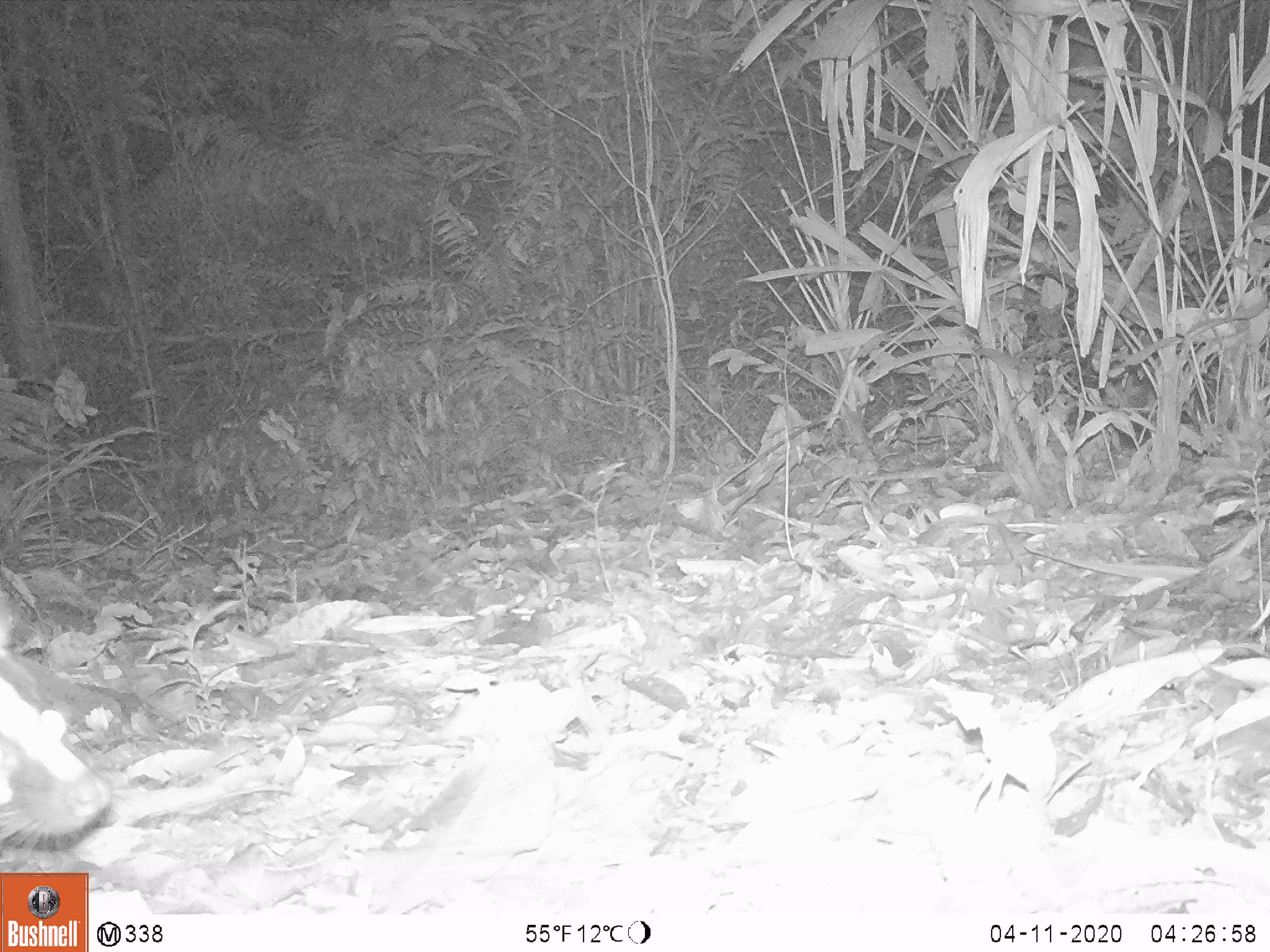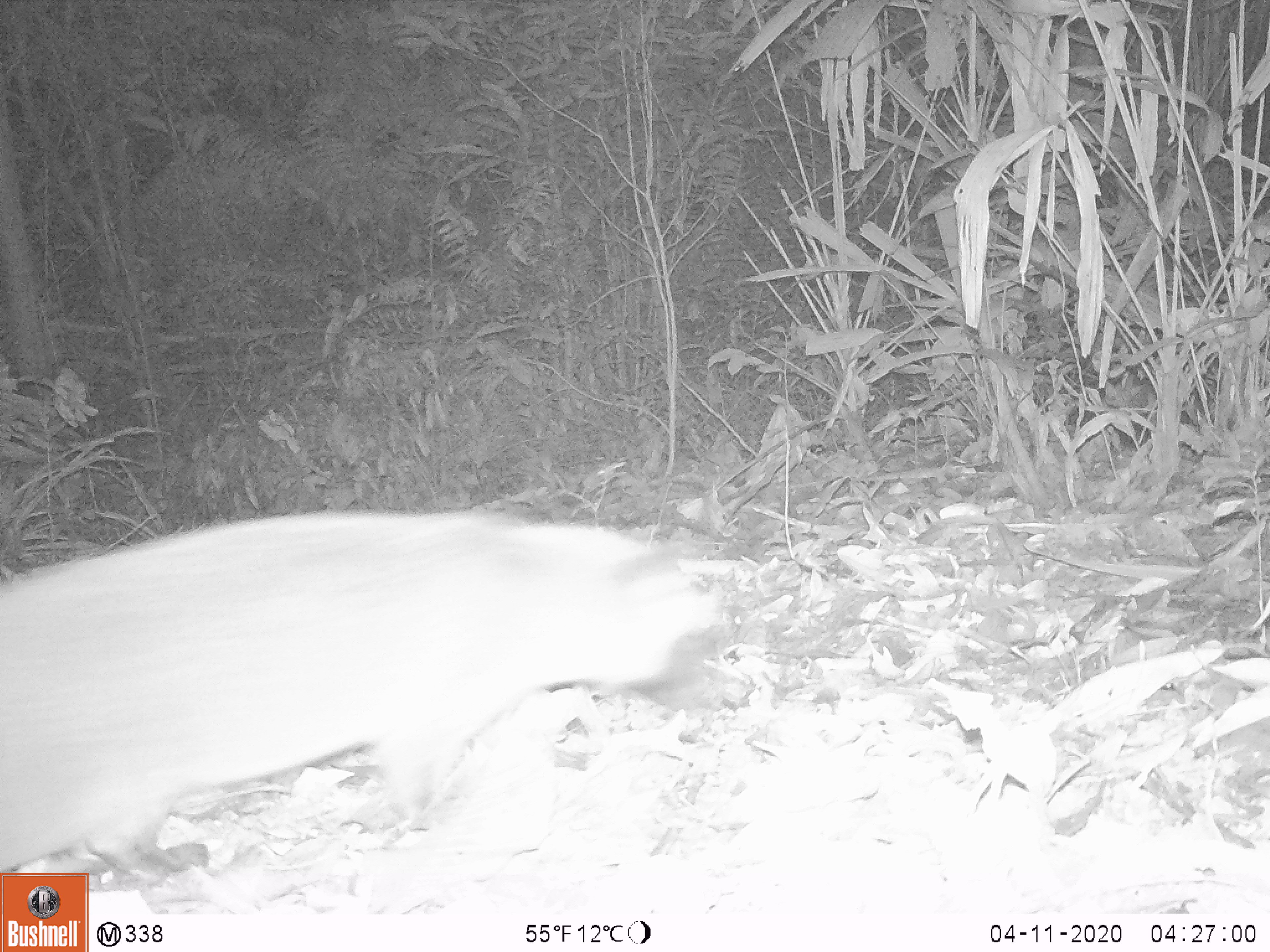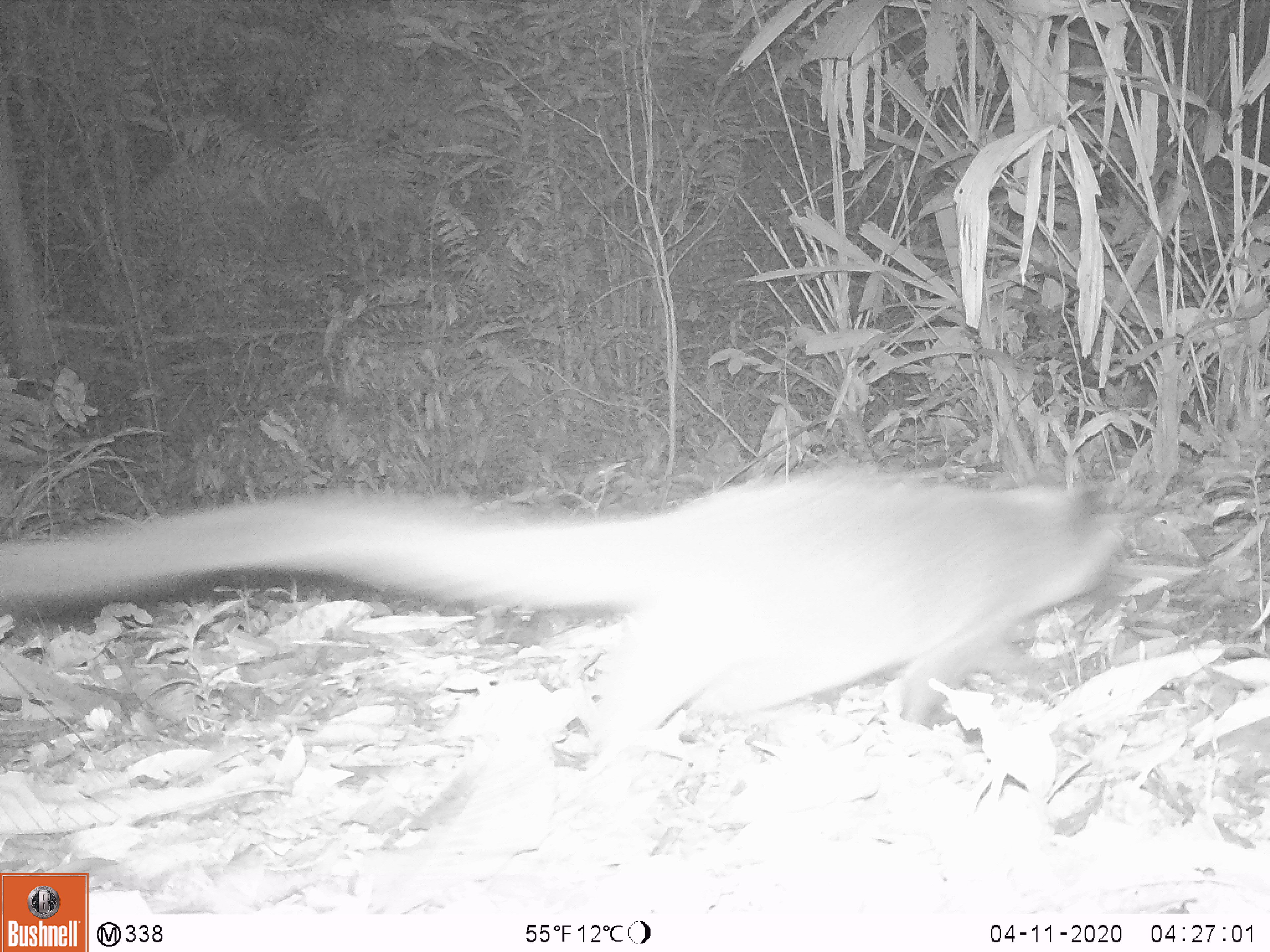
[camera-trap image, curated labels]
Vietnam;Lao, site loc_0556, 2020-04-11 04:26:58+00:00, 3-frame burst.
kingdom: Animalia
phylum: Chordata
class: Mammalia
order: Carnivora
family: Viverridae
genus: Paguma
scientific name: Paguma larvata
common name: masked palm civet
Masked palm civet (Paguma larvata). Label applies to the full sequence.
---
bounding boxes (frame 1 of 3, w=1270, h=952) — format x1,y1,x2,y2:
masked palm civet: 0,588,140,857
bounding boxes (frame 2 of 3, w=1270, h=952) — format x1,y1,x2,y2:
masked palm civet: 0,510,756,874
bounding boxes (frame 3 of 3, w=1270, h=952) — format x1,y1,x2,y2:
masked palm civet: 0,462,1120,792